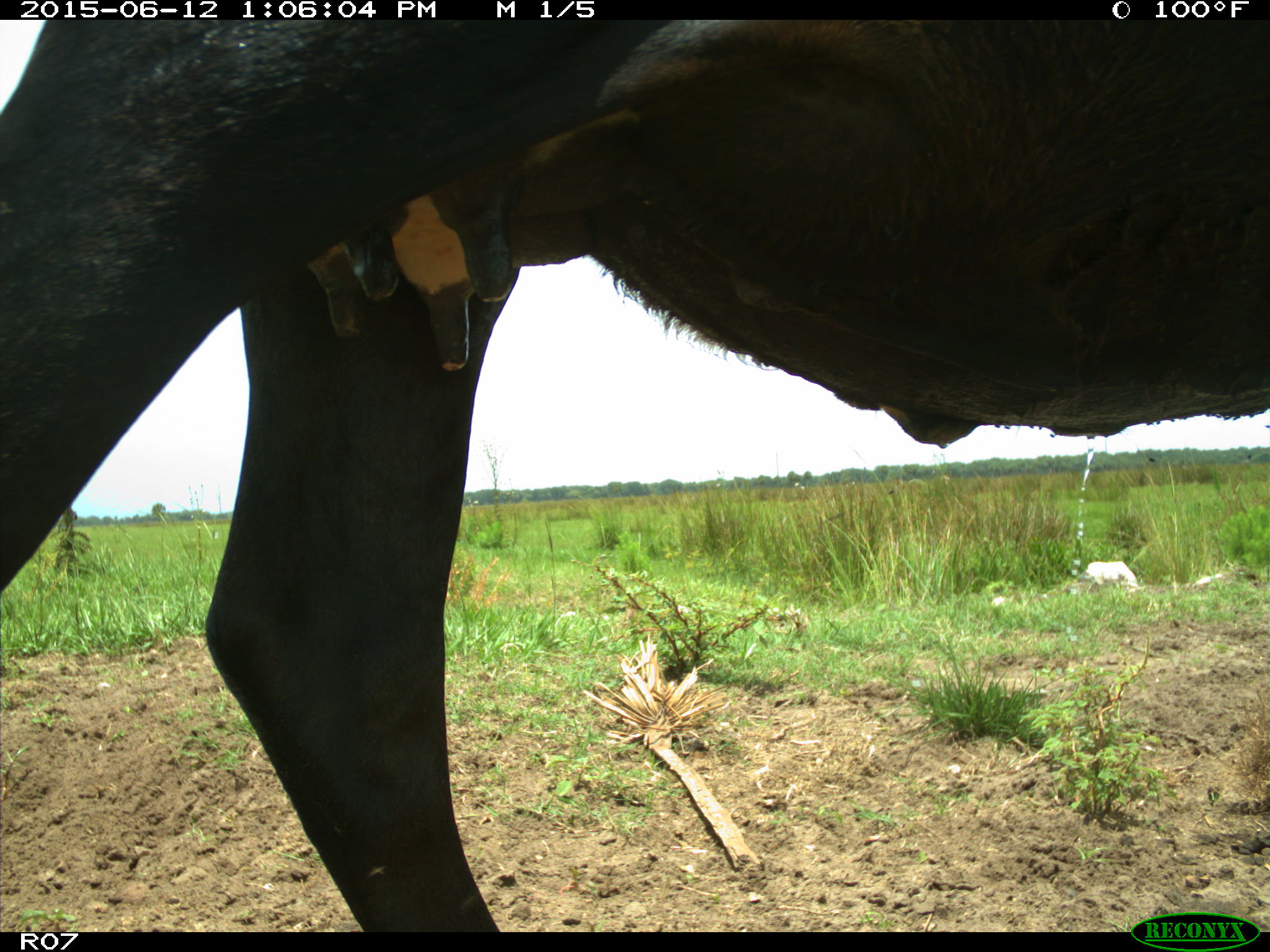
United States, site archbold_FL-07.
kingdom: Animalia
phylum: Chordata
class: Mammalia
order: Artiodactyla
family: Bovidae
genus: Bos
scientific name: Bos taurus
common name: domestic cow